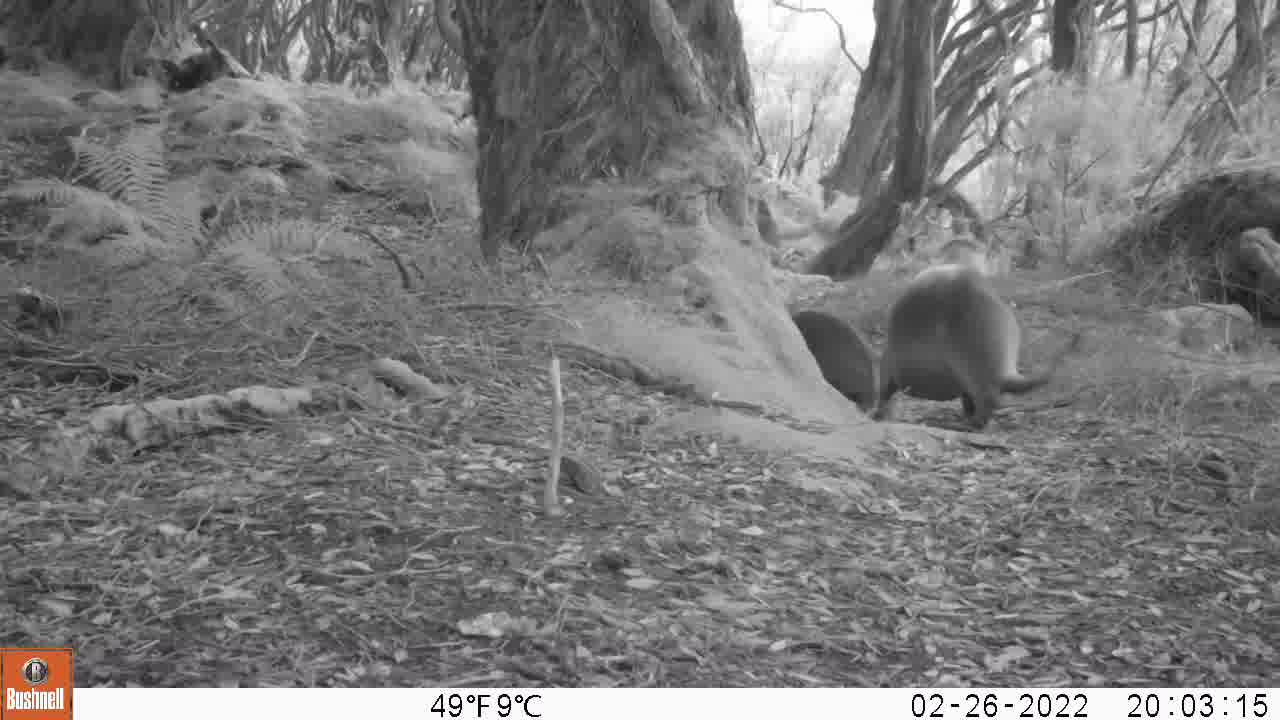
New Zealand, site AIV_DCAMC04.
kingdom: Animalia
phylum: Chordata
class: Mammalia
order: Carnivora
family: Otariidae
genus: Phocarctos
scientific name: Phocarctos hookeri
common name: new zealand sea lion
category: sealion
Sealion (new zealand sea lion) (Phocarctos hookeri).